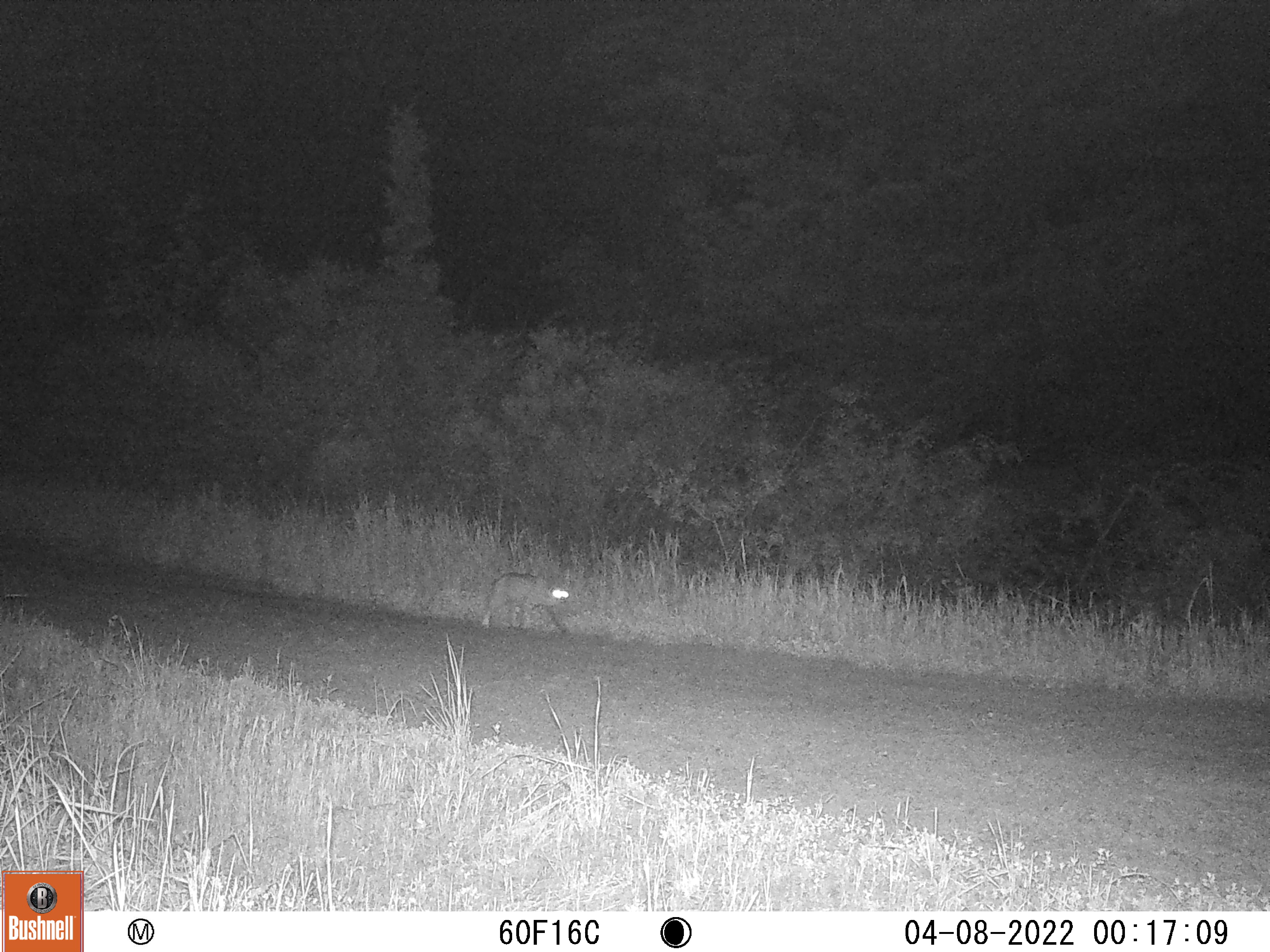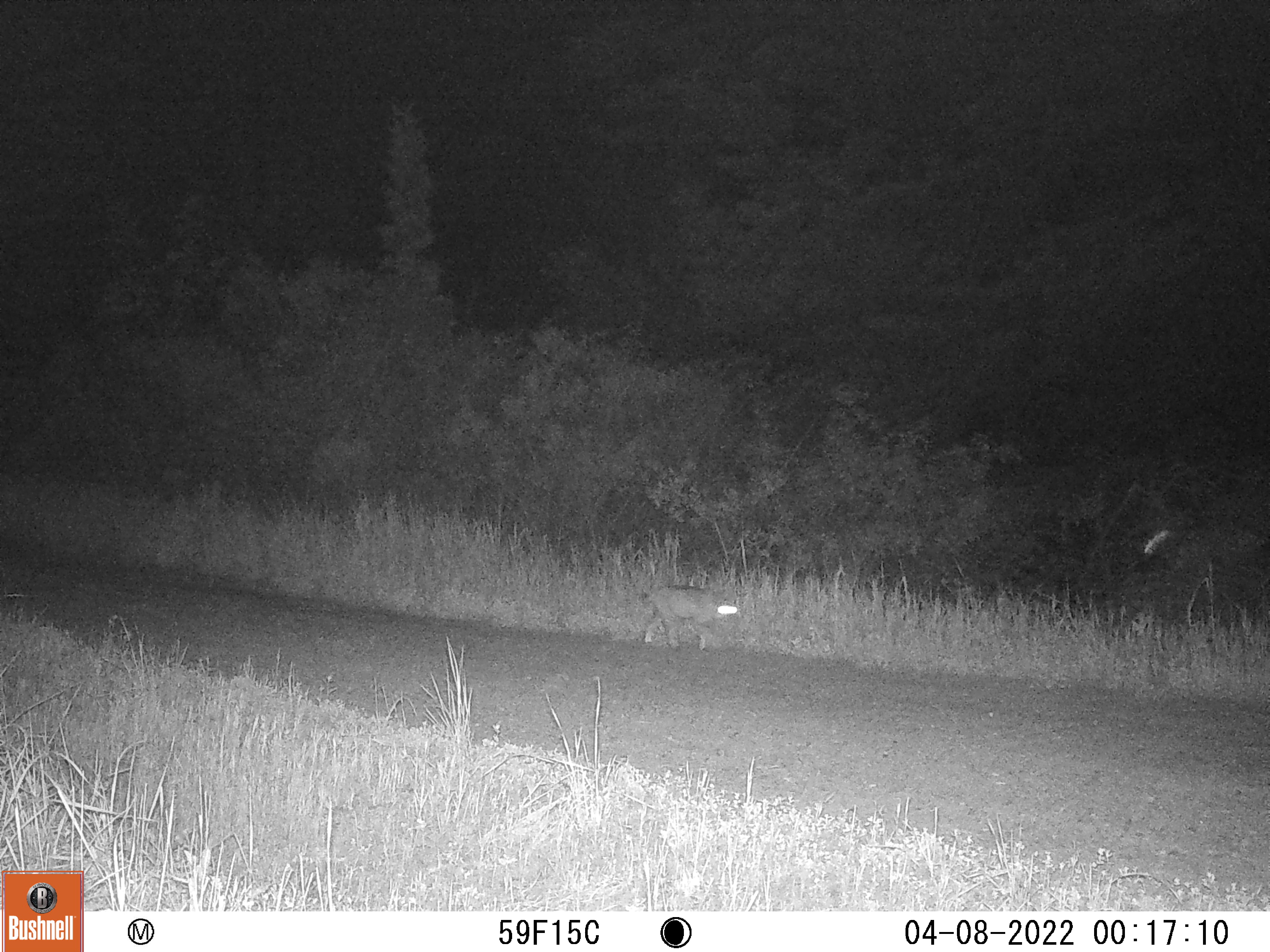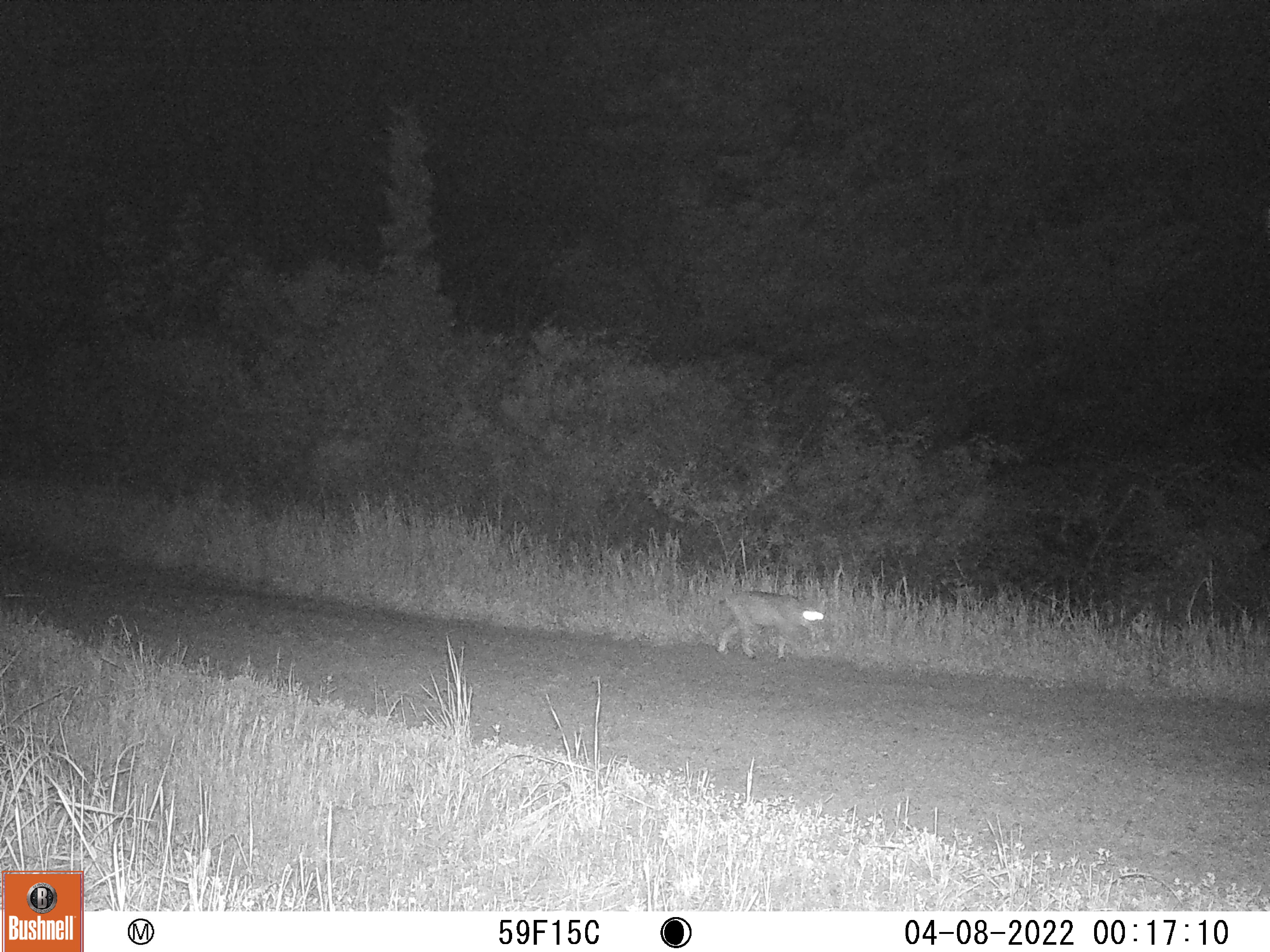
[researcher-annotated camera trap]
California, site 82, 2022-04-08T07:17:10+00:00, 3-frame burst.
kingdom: Animalia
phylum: Chordata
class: Mammalia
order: Carnivora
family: Felidae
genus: Lynx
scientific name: Lynx rufus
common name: bobcat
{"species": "bobcat (Lynx rufus)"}